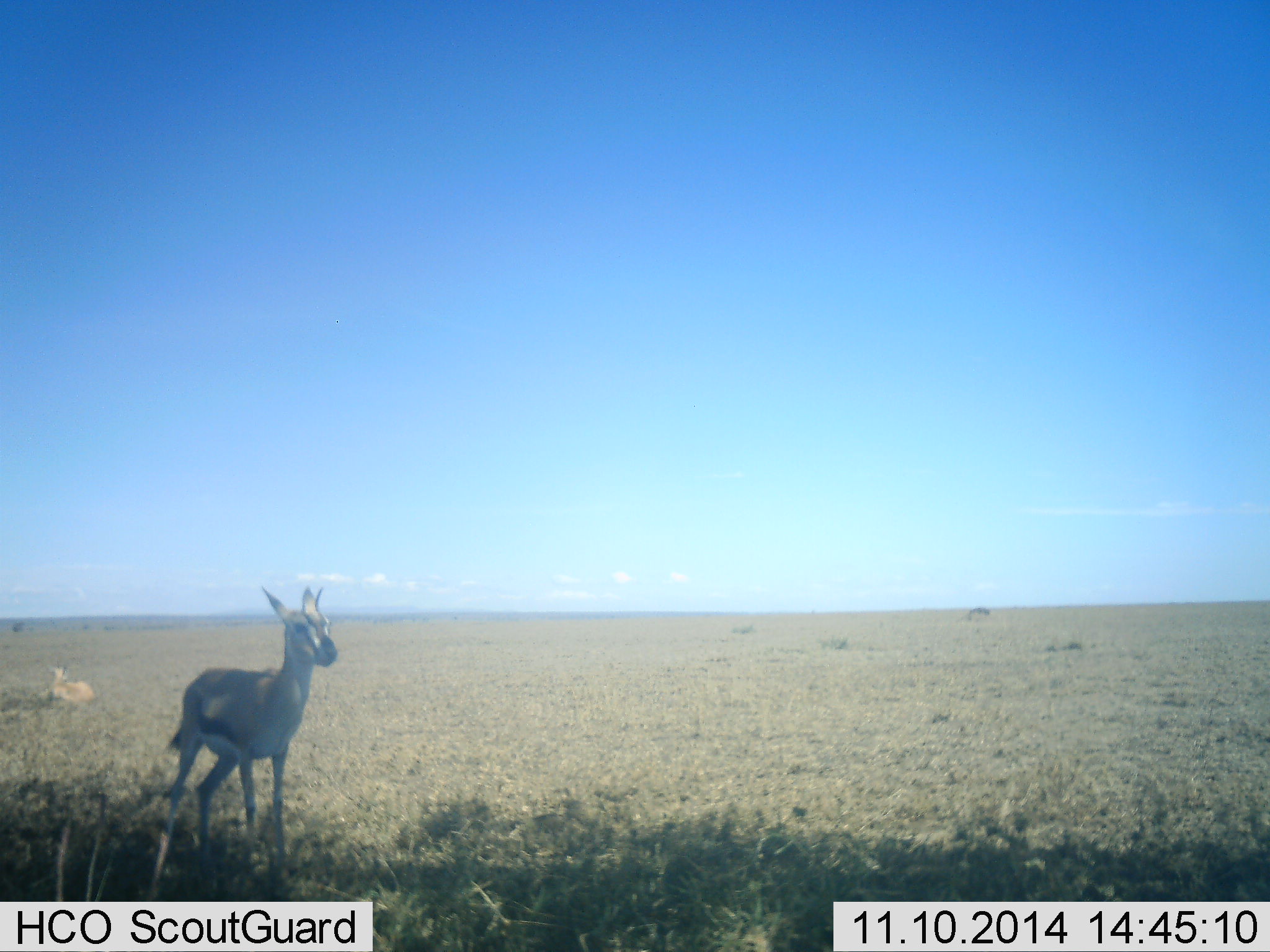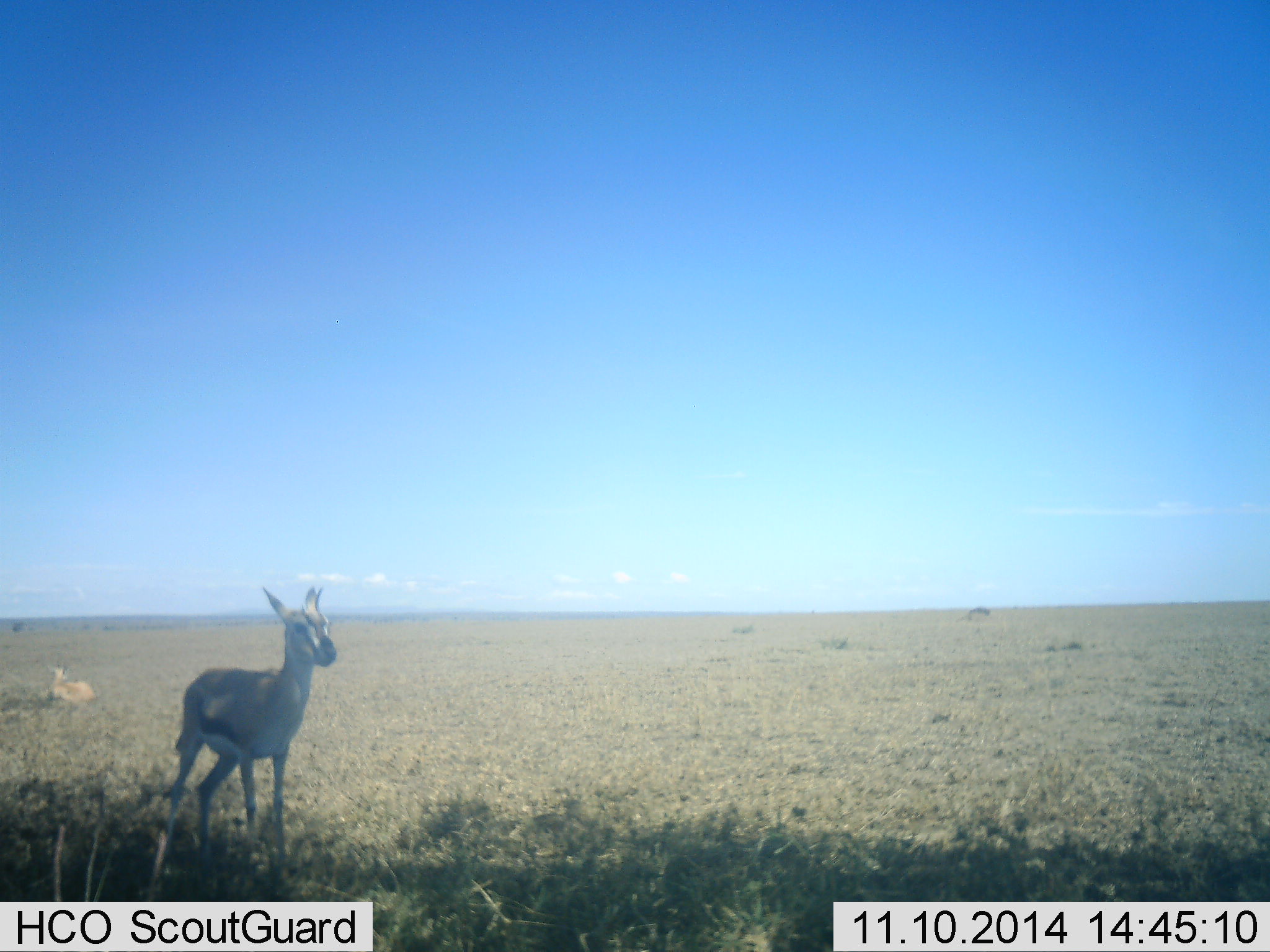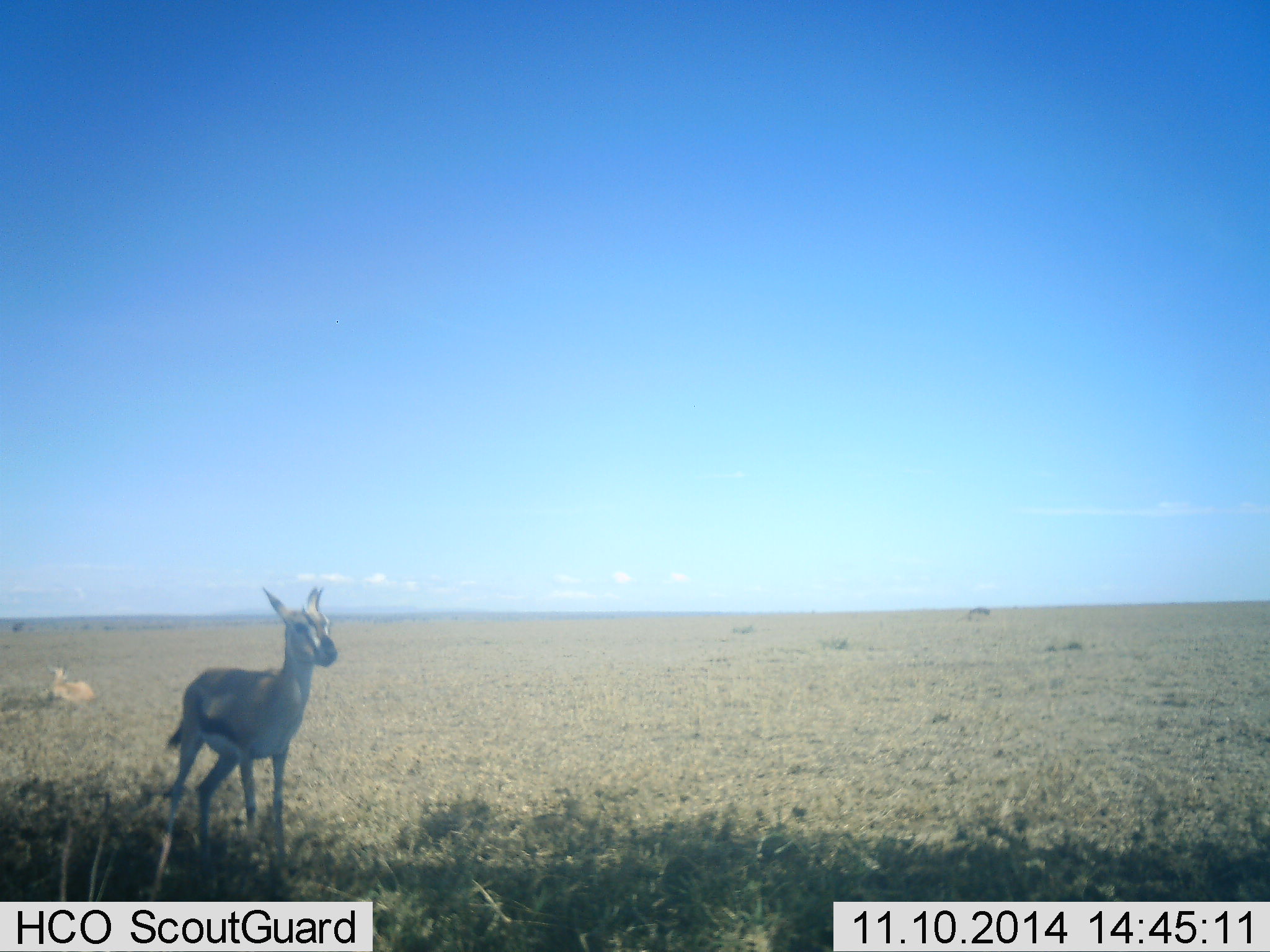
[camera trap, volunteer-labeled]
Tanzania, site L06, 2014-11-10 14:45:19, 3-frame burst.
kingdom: Animalia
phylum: Chordata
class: Mammalia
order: Artiodactyla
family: Bovidae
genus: Eudorcas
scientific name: Eudorcas thomsonii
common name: thomson's gazelle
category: gazellethomsons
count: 2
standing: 90%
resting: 50%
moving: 0%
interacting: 0%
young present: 0%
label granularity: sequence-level